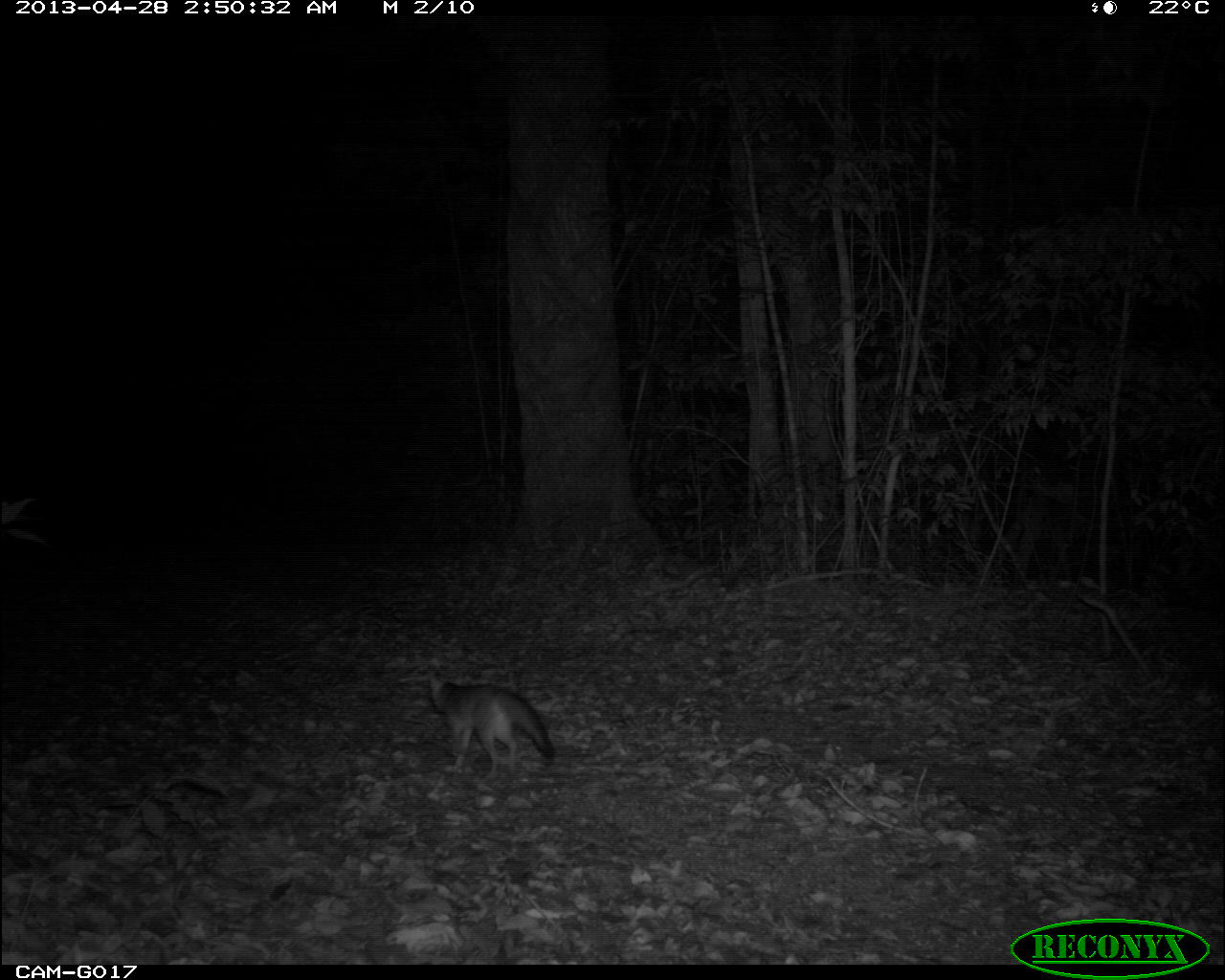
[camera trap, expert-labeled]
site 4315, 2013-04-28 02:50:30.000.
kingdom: Animalia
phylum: Chordata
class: Mammalia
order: Carnivora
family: Canidae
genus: Urocyon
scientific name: Urocyon cinereoargenteus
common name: gray fox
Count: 1.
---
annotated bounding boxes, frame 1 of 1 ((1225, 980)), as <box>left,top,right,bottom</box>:
urocyon cinereoargenteus: <box>428,672,557,778</box>